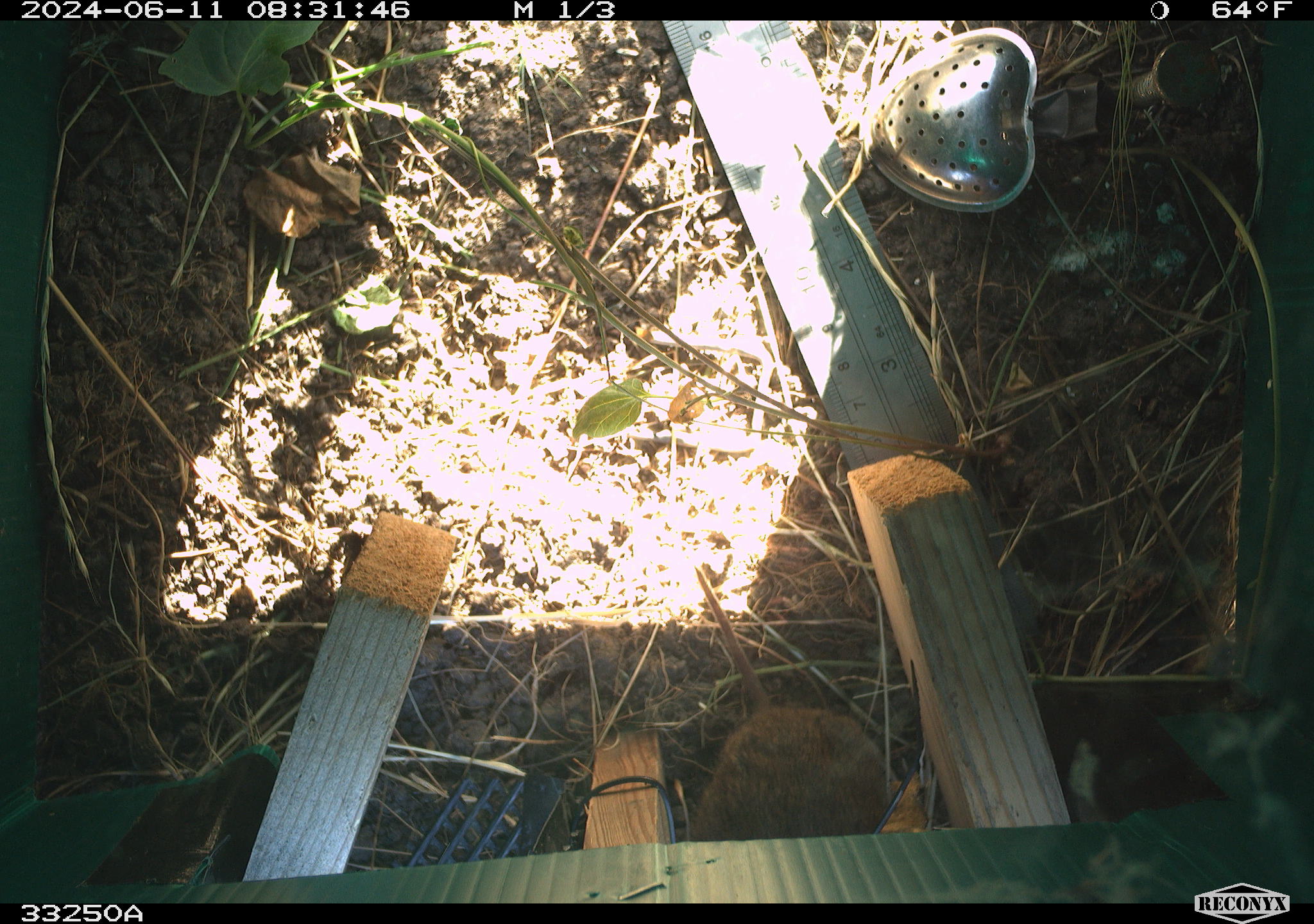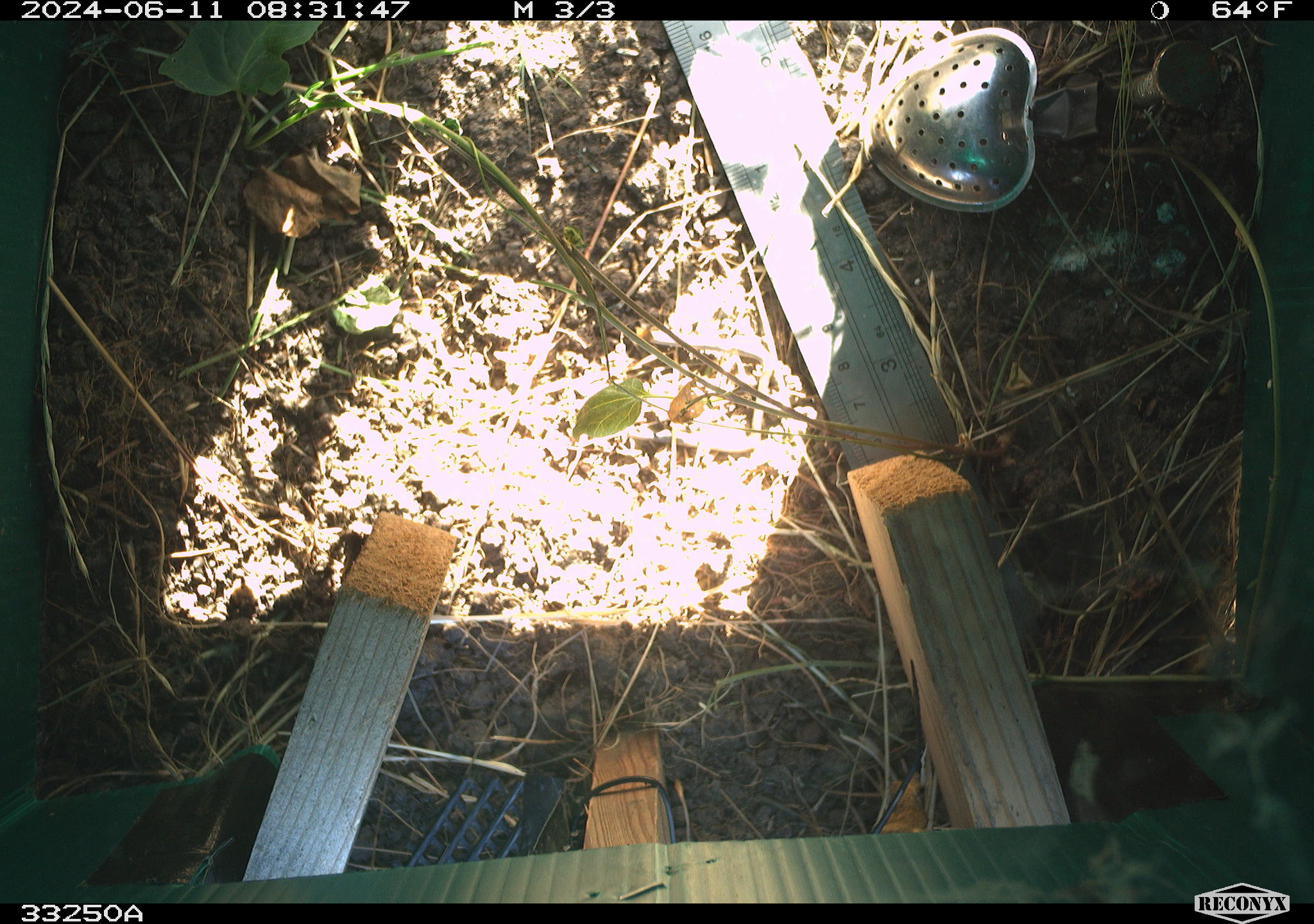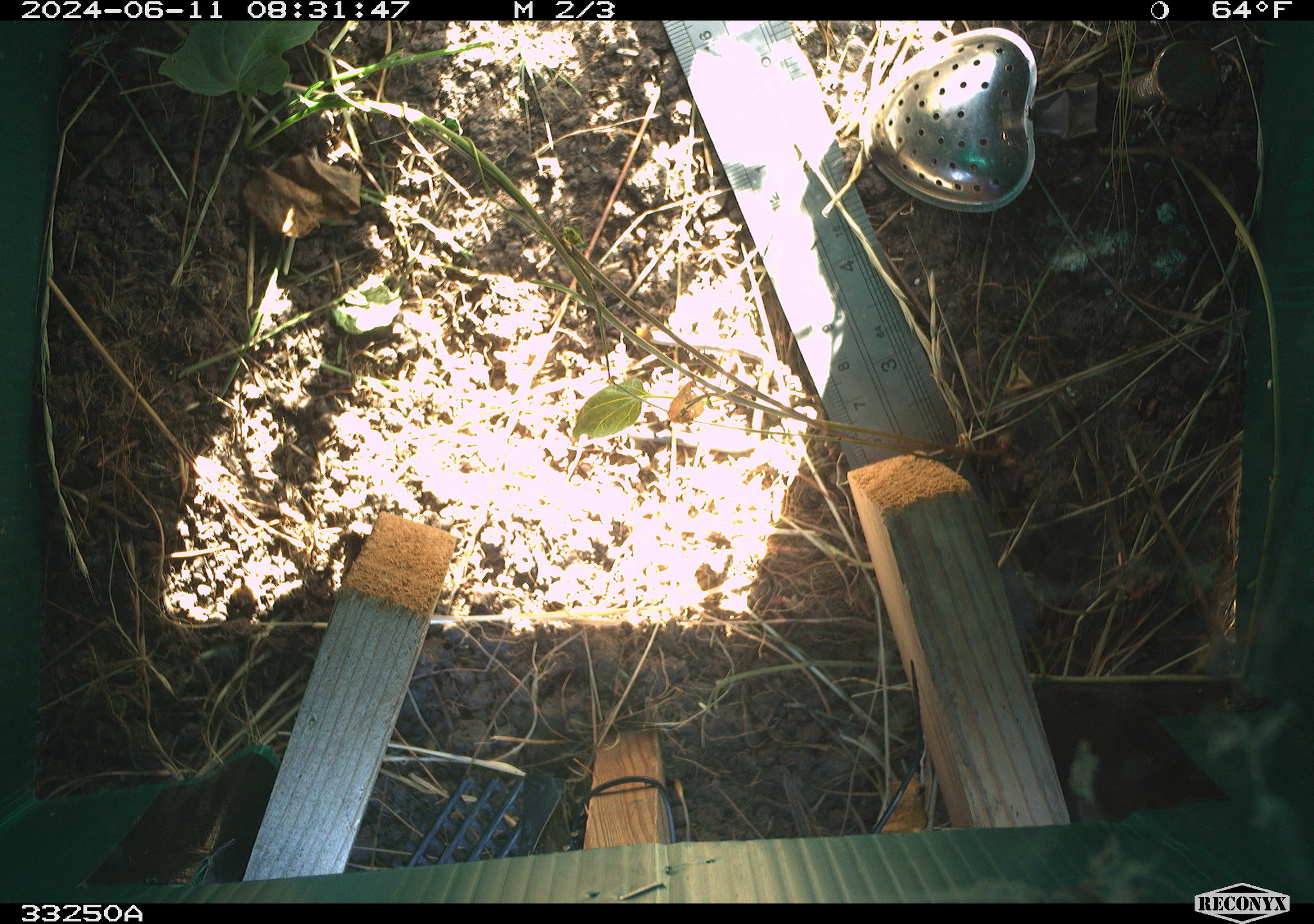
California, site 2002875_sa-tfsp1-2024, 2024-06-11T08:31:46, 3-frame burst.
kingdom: Animalia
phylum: Chordata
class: Mammalia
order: Rodentia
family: Cricetidae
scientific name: Arvicolinae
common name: voles, lemmings, and muskrats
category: arvicolinae subfamily